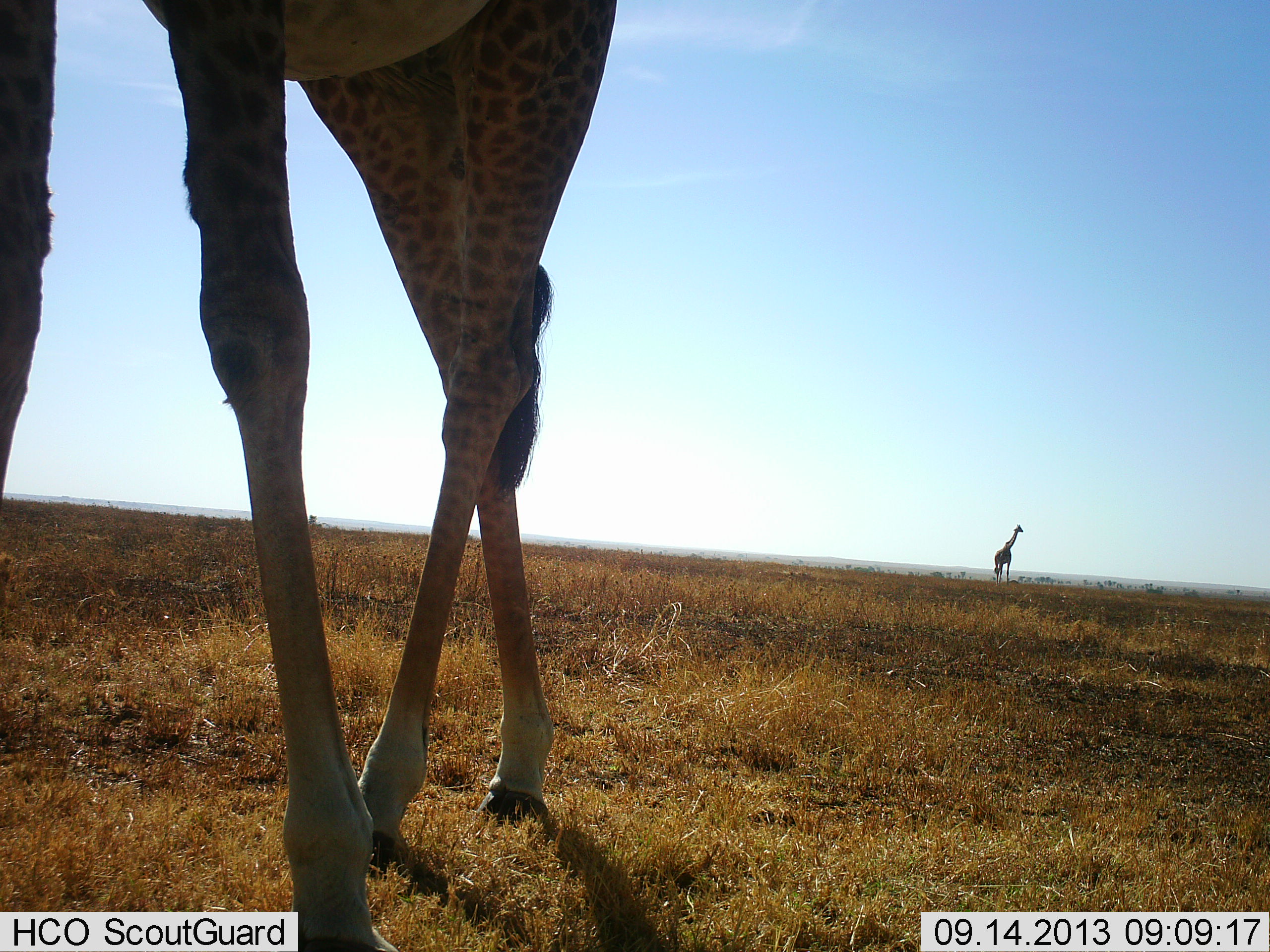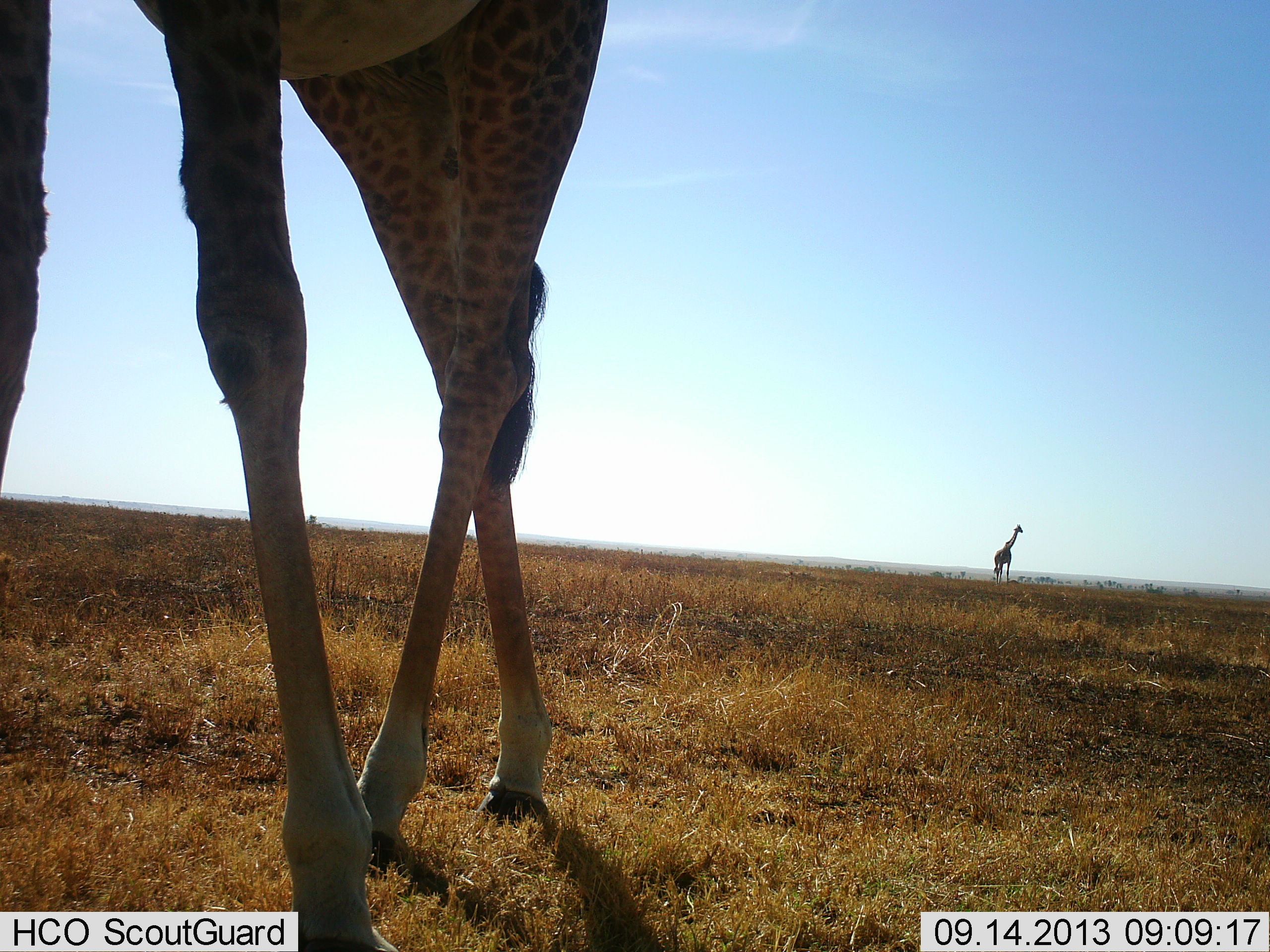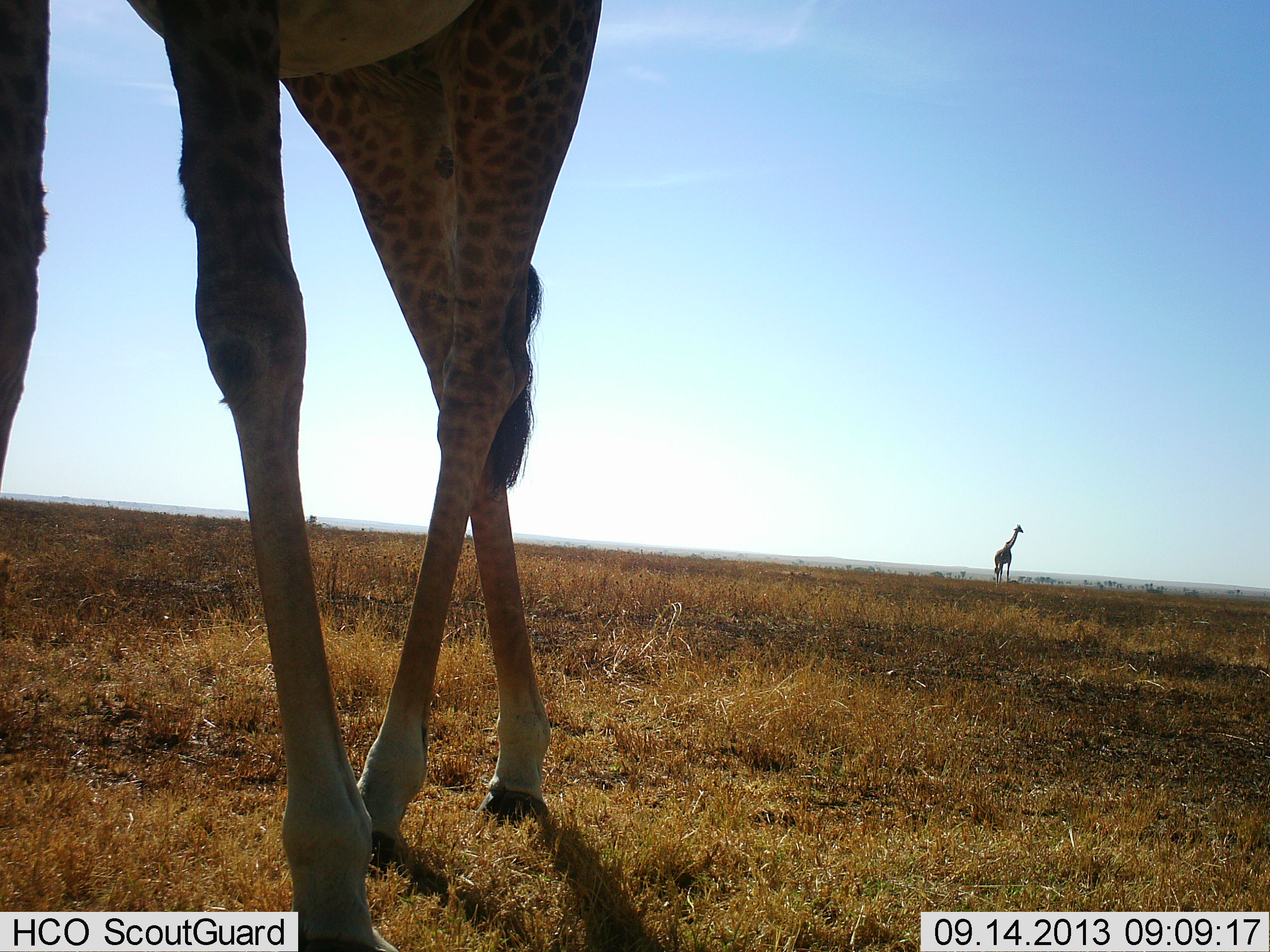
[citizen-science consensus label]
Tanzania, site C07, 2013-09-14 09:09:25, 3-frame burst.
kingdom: Animalia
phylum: Chordata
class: Mammalia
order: Artiodactyla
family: Giraffidae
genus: Giraffa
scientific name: Giraffa camelopardalis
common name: giraffe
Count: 2.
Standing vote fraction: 70%.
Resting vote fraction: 0%.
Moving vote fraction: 40%.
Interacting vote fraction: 0%.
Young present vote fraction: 0%.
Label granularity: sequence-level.